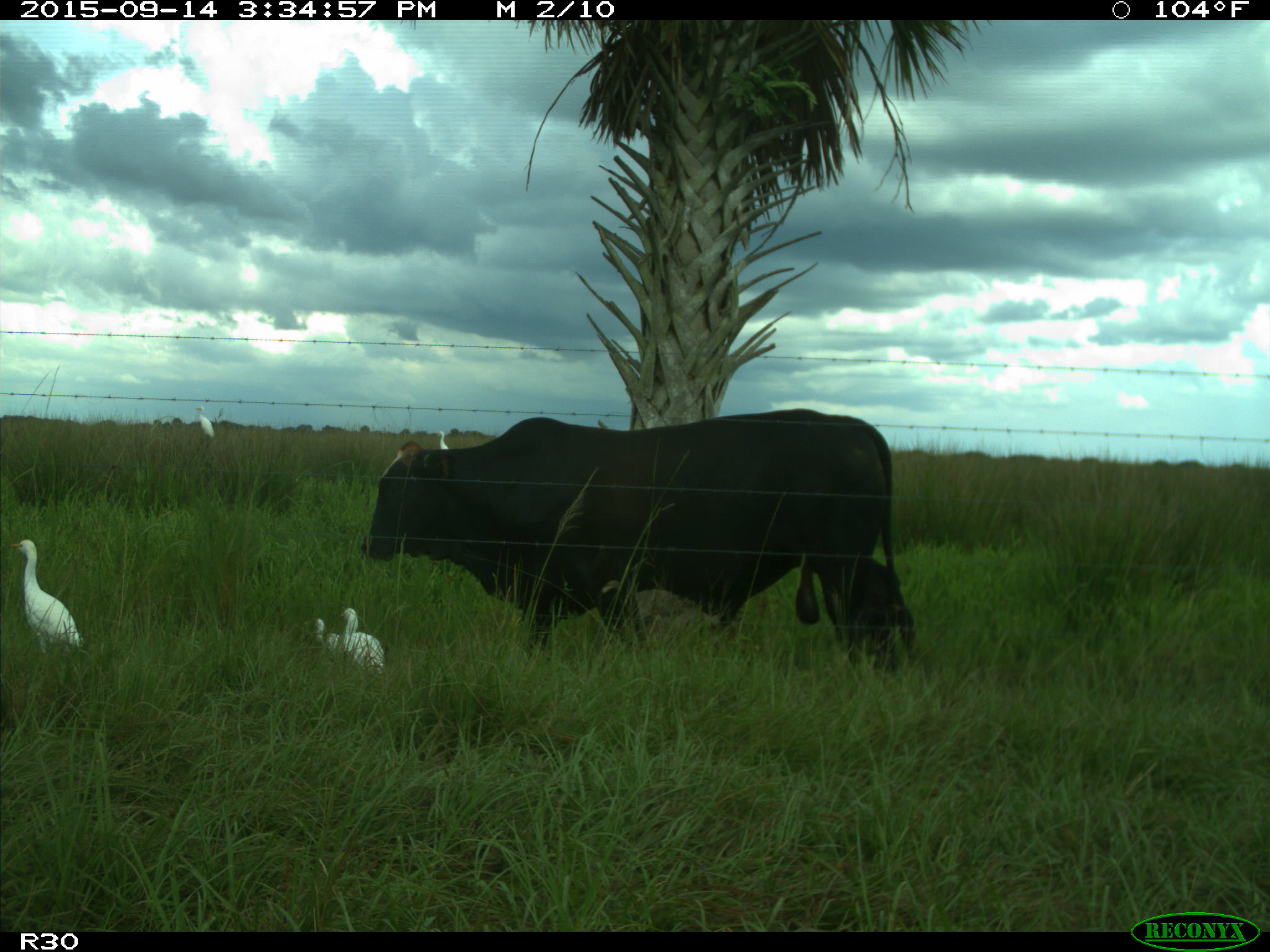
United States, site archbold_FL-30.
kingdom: Animalia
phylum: Chordata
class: Mammalia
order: Artiodactyla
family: Bovidae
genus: Bos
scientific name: Bos taurus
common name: domestic cow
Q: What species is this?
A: Bos taurus (domestic cow).